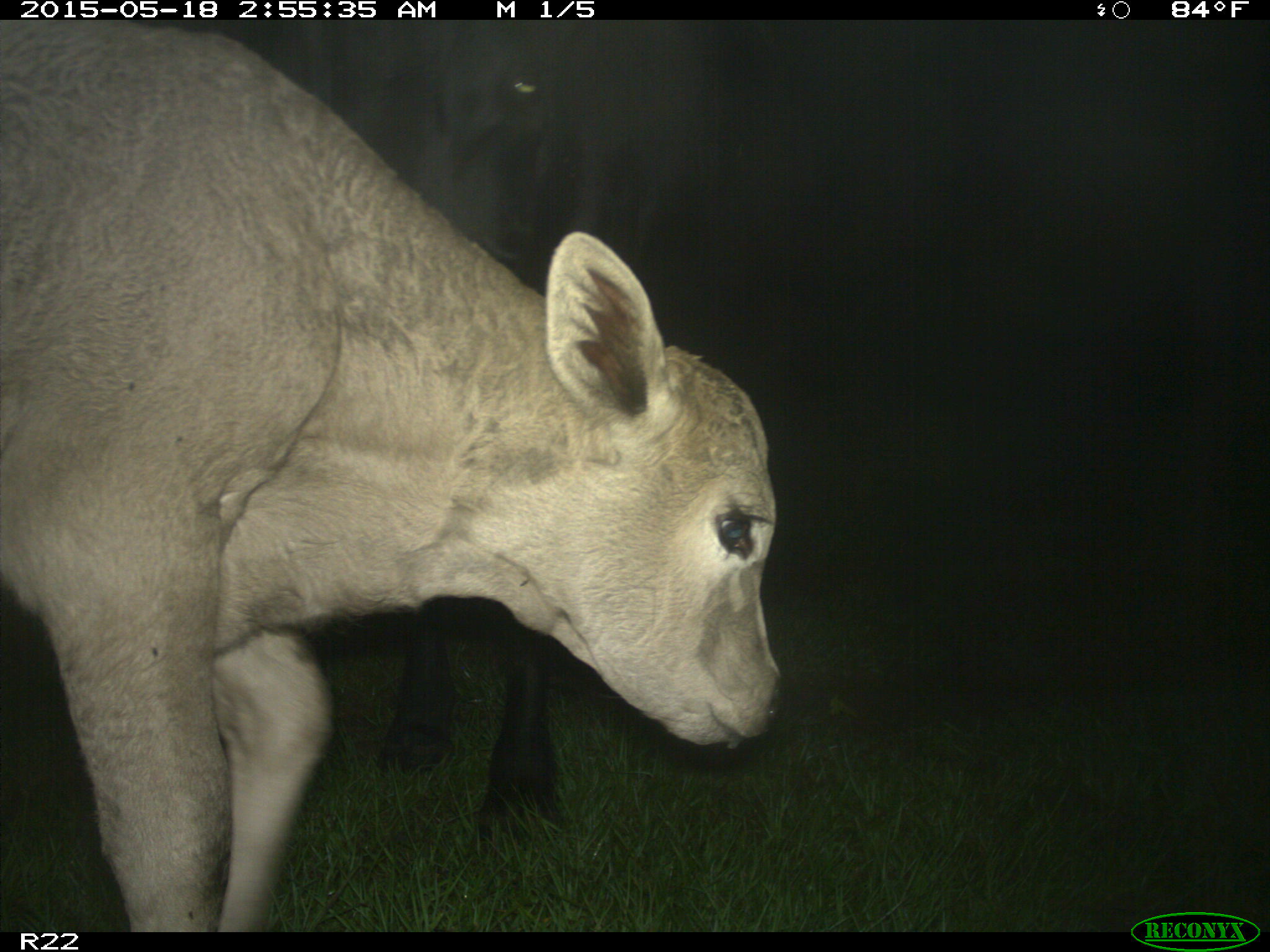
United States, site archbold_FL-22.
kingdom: Animalia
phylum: Chordata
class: Mammalia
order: Artiodactyla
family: Bovidae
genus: Bos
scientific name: Bos taurus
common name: domestic cow